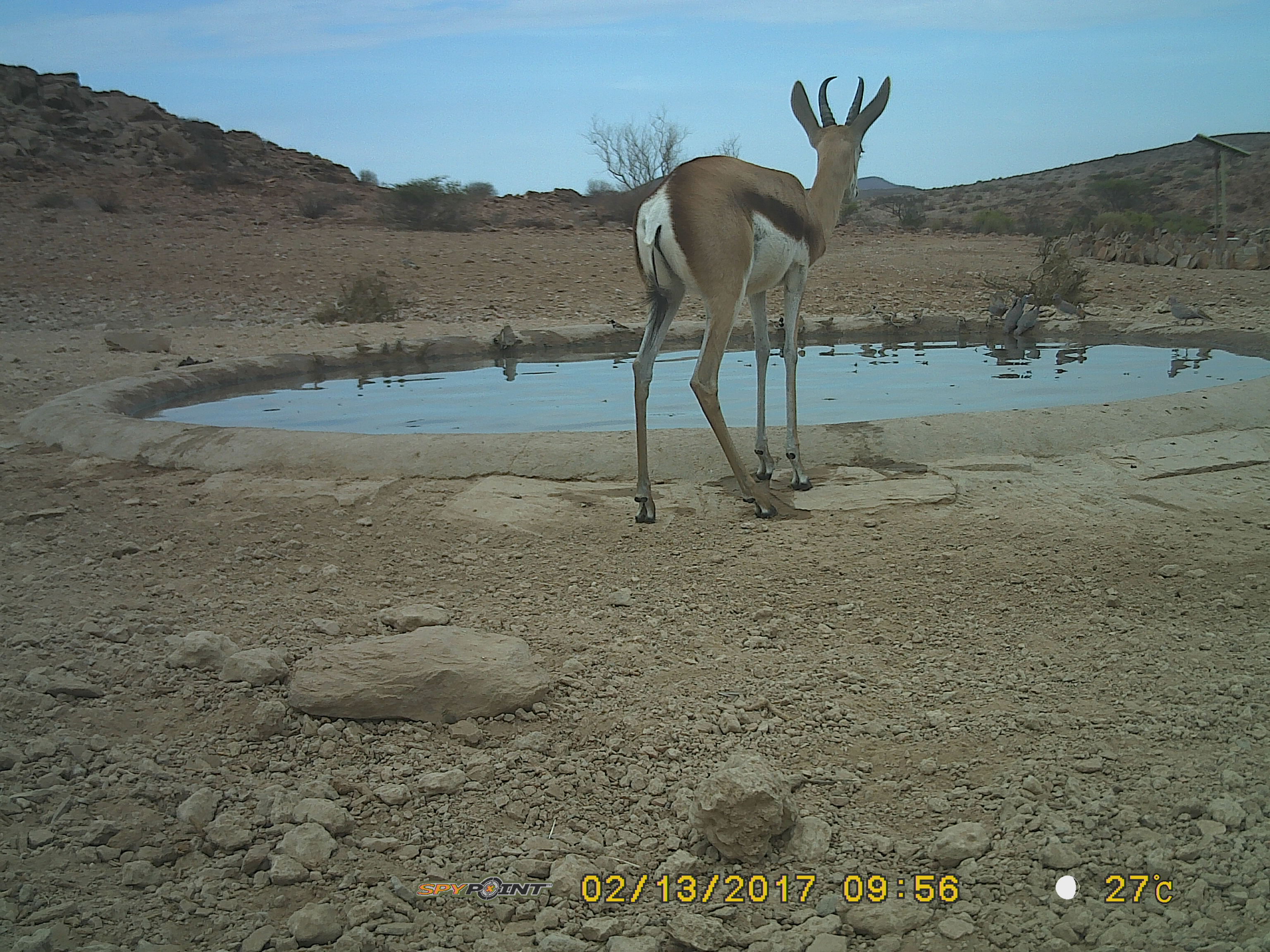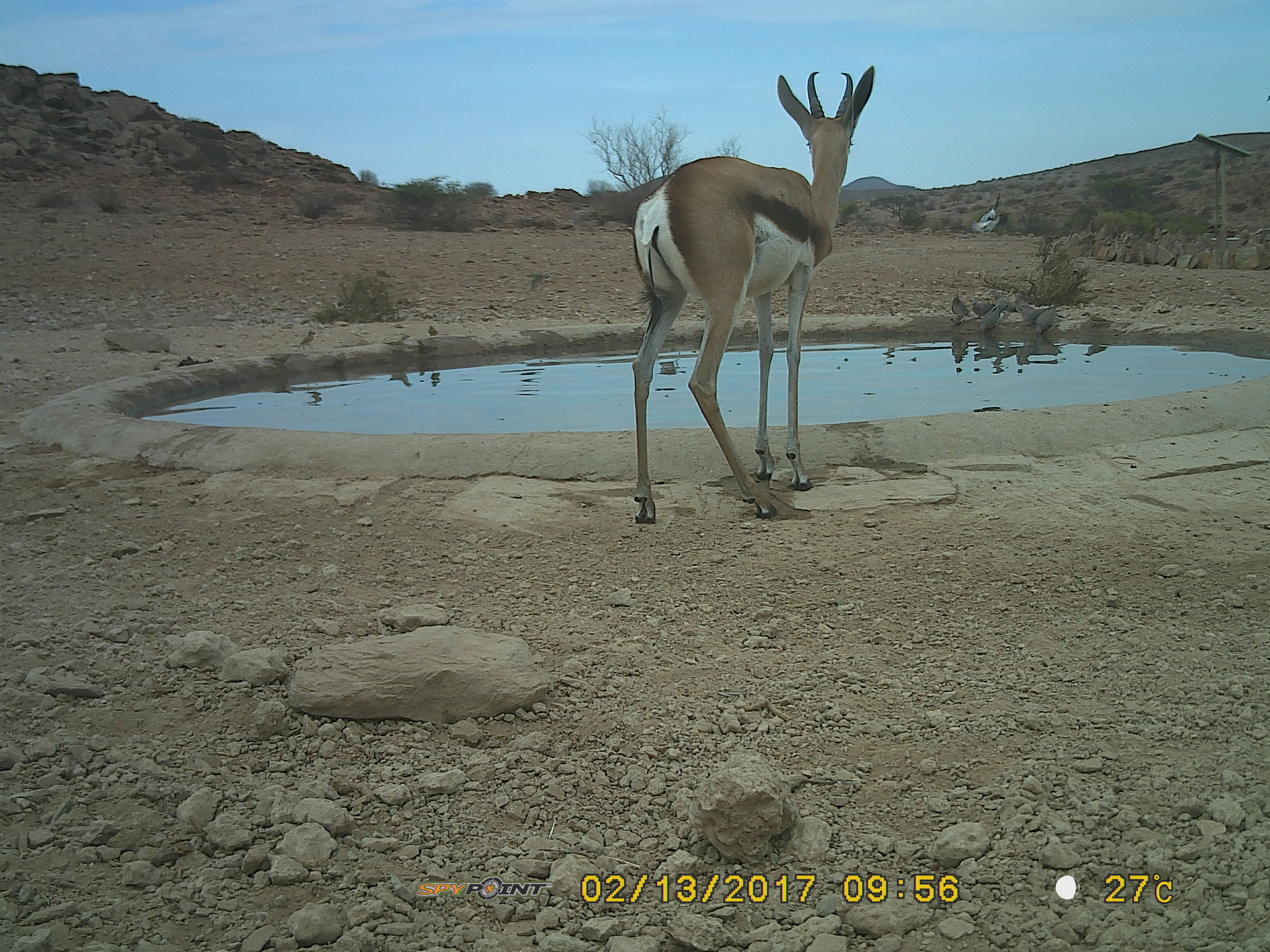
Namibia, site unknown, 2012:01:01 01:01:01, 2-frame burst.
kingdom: Animalia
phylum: Chordata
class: Mammalia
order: Artiodactyla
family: Bovidae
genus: Antidorcas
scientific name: Antidorcas marsupialis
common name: springbok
Antidorcas marsupialis (springbok).